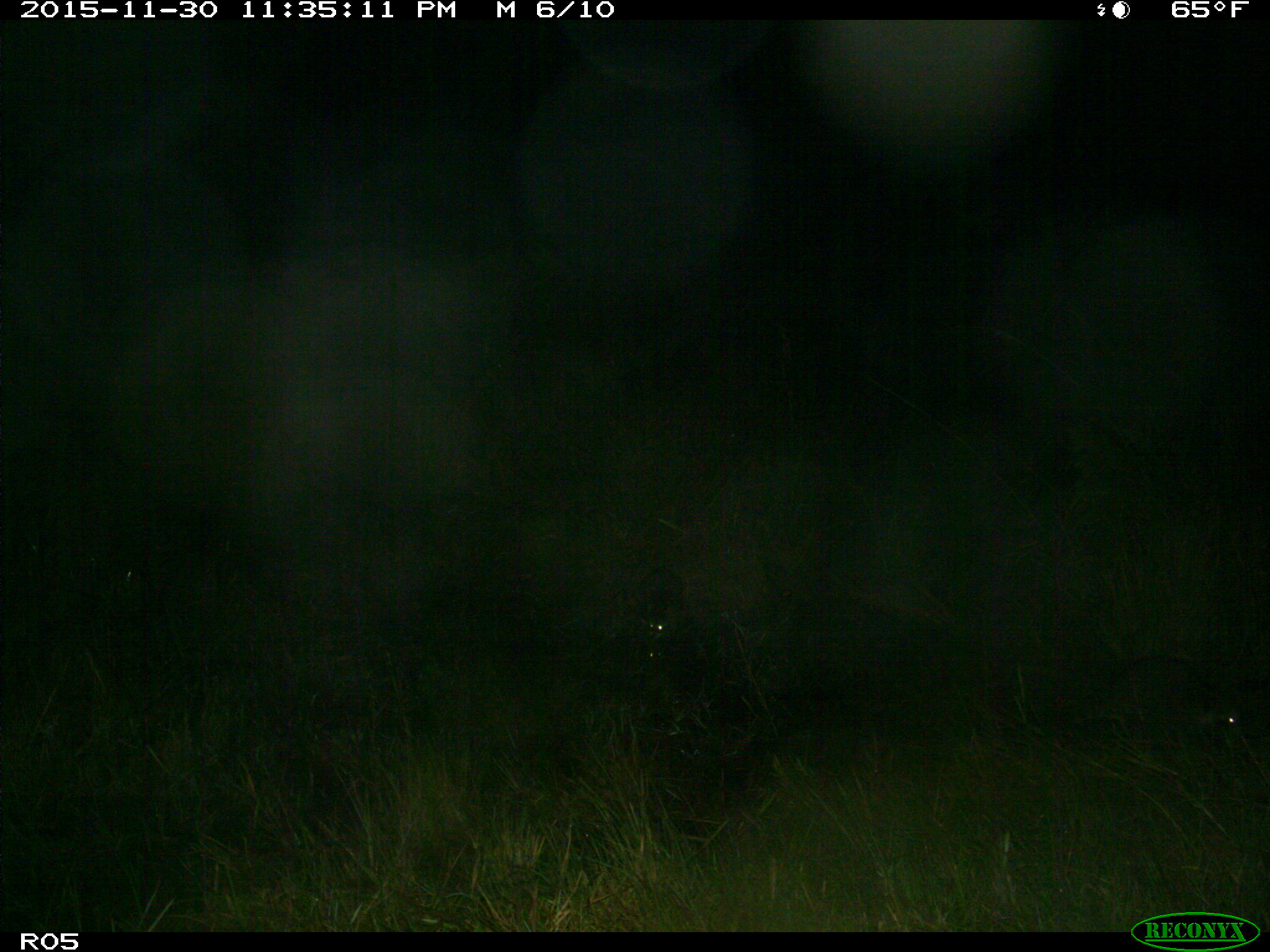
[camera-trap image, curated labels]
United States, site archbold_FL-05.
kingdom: Animalia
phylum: Chordata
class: Mammalia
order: Carnivora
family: Procyonidae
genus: Procyon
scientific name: Procyon lotor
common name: common raccoon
Procyon lotor (common raccoon).